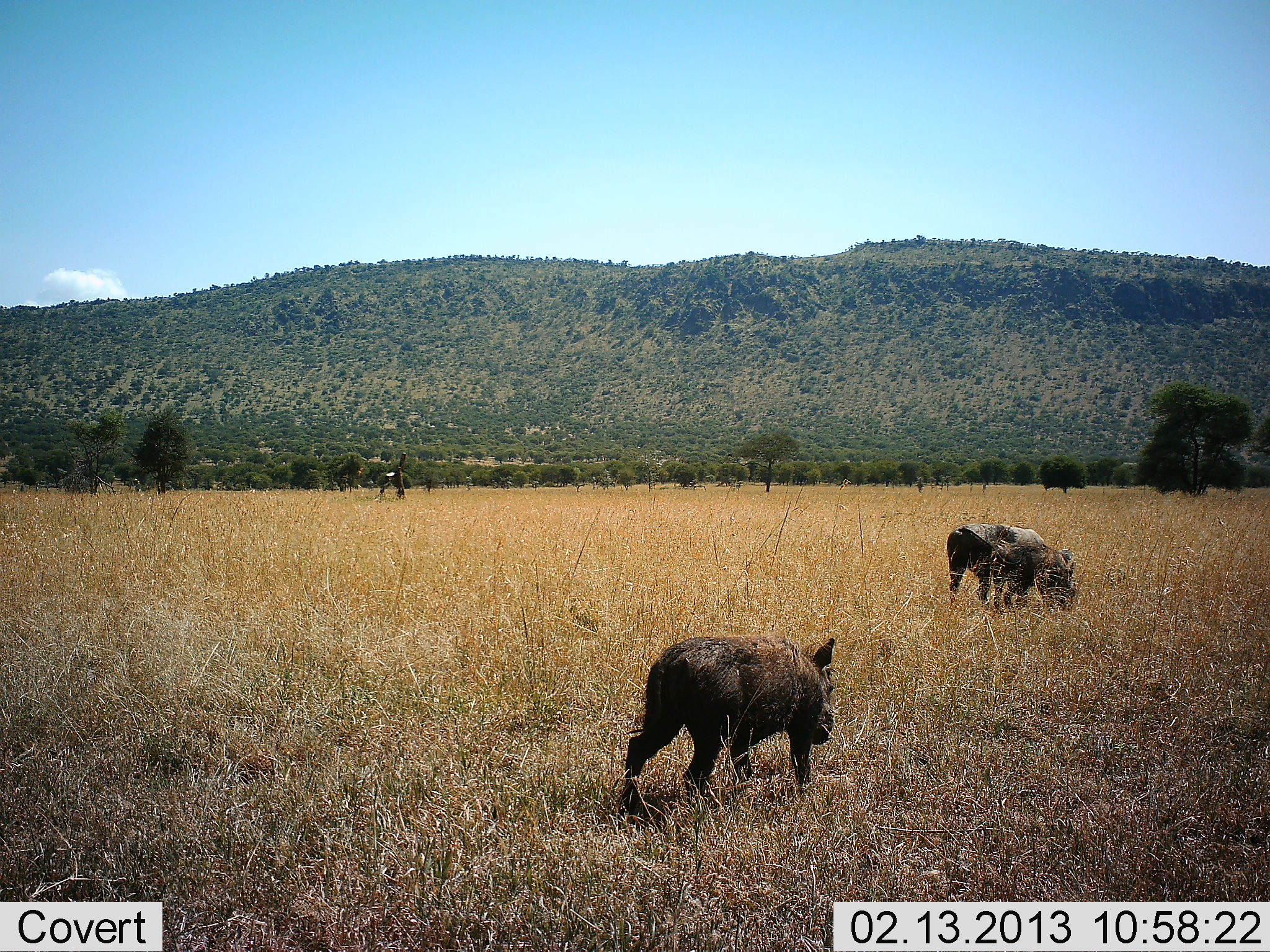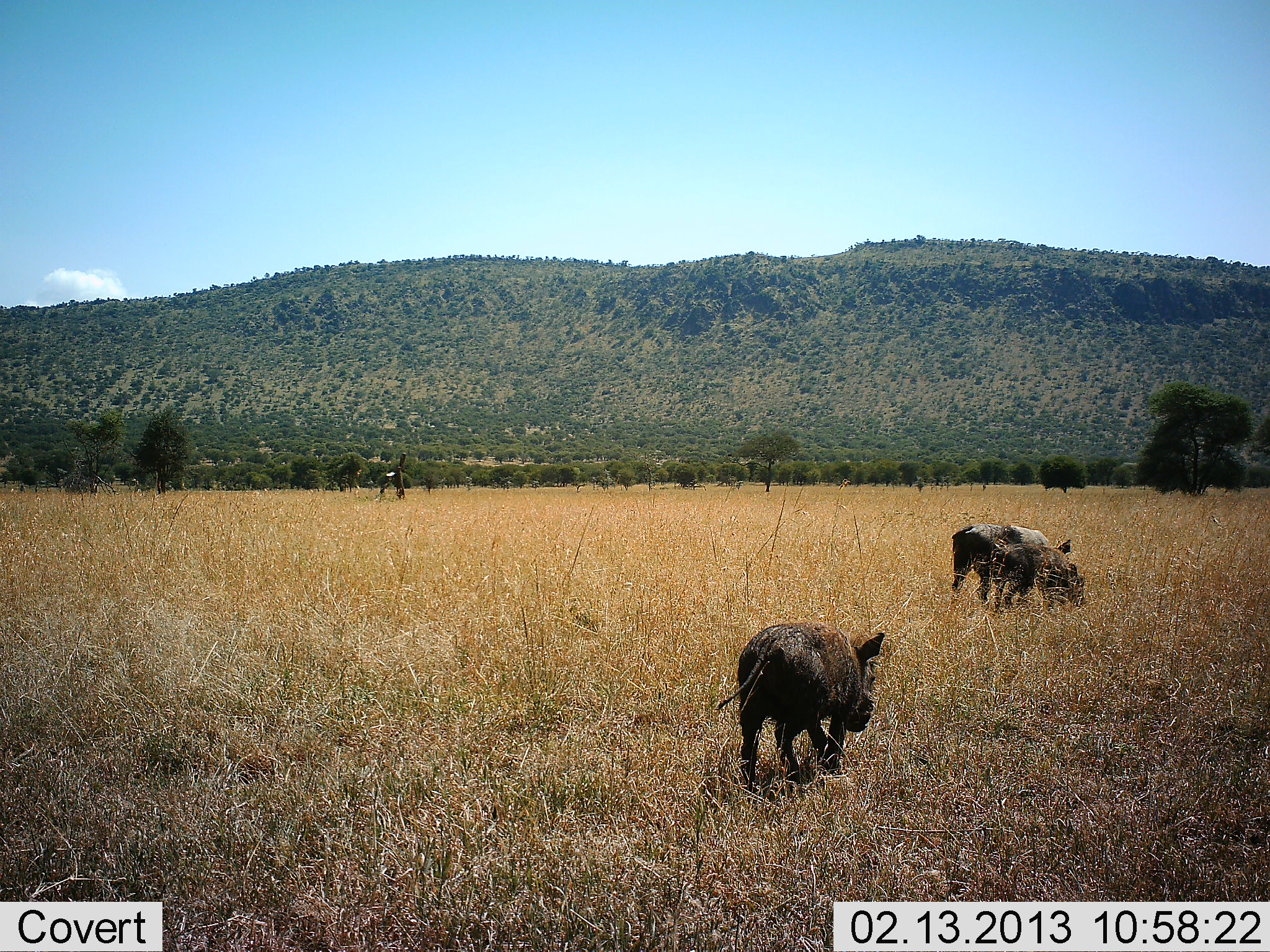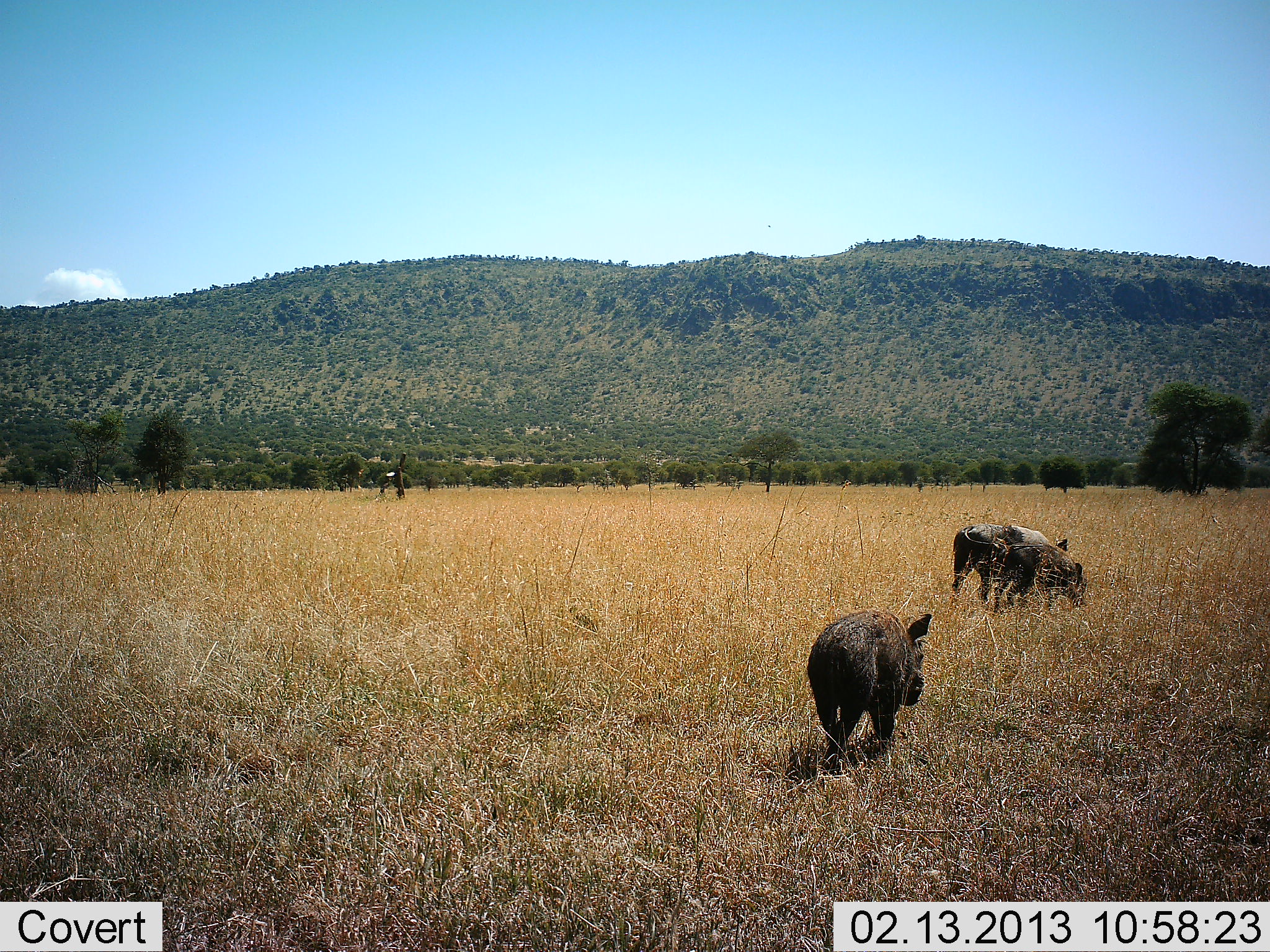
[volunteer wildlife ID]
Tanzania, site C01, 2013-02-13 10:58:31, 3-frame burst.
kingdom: Animalia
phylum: Chordata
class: Mammalia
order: Artiodactyla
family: Suidae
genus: Phacochoerus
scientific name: Phacochoerus africanus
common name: warthog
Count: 2.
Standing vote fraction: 16%.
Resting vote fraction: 0%.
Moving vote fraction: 79%.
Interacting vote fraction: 5%.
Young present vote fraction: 11%.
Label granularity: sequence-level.